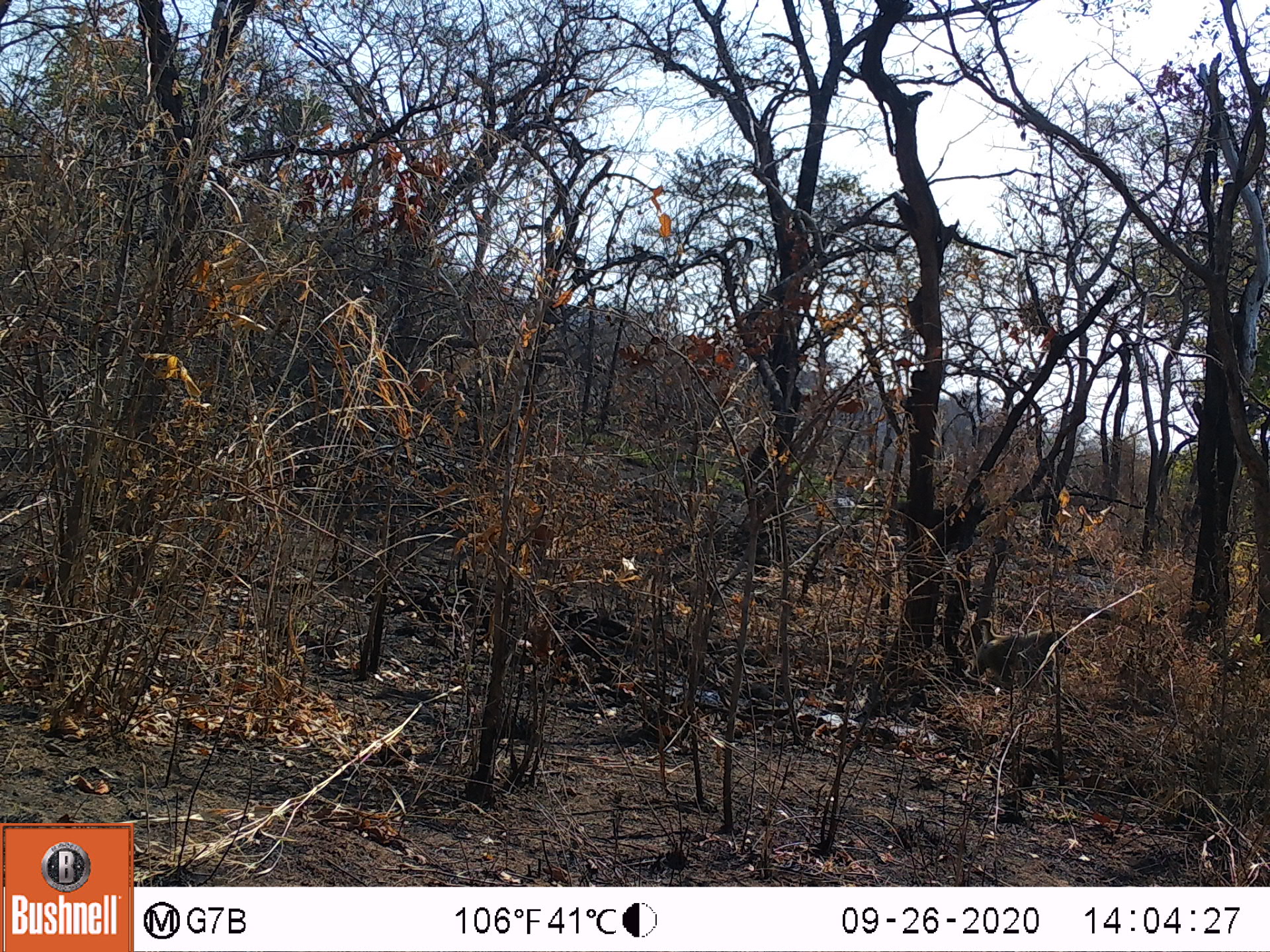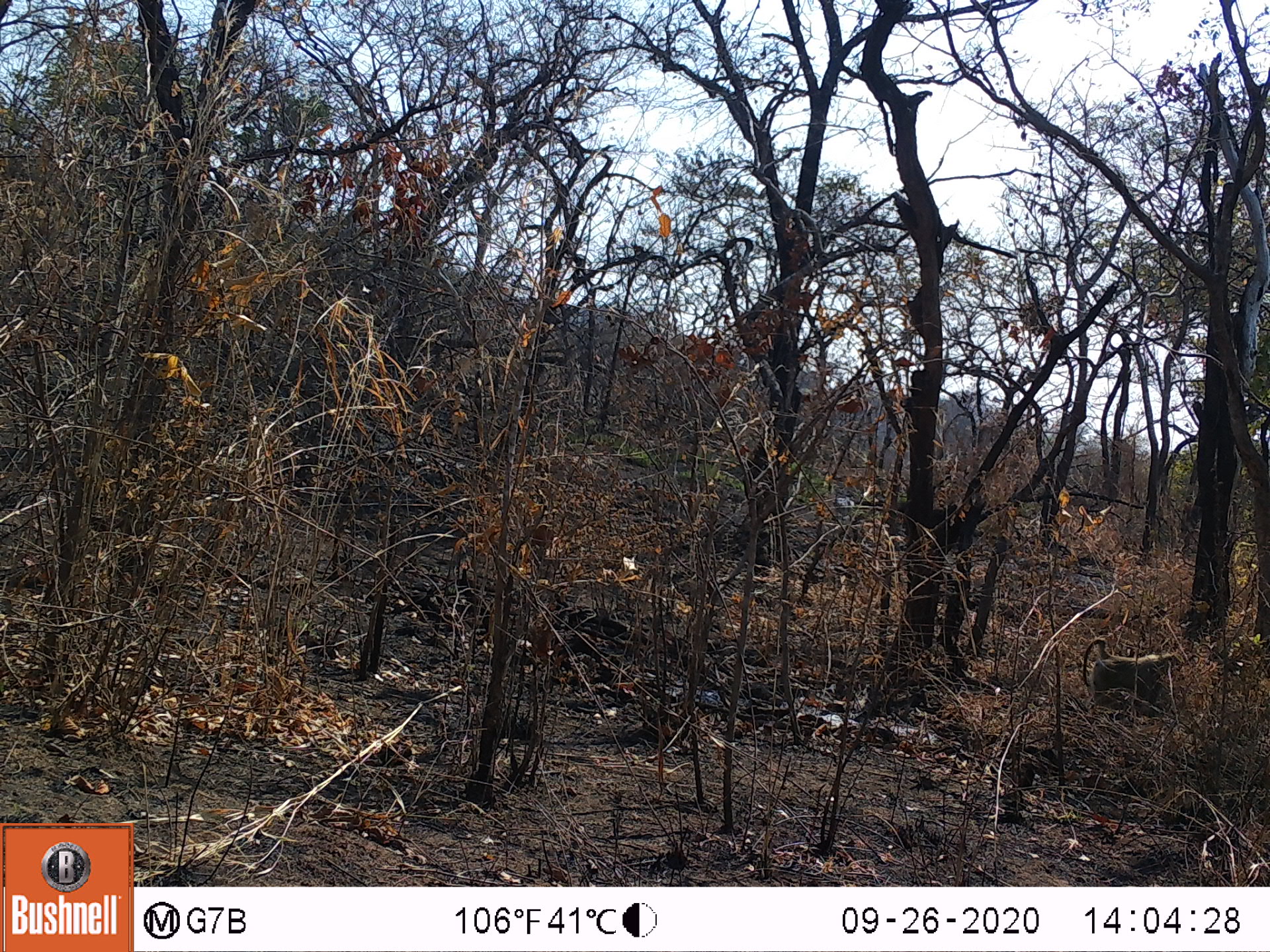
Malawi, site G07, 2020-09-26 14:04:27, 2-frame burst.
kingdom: Animalia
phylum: Chordata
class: Mammalia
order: Primates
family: Cercopithecidae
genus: Papio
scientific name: Papio cynocephalus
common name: yellow baboon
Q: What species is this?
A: Yellow baboon (Papio cynocephalus).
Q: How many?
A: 1.